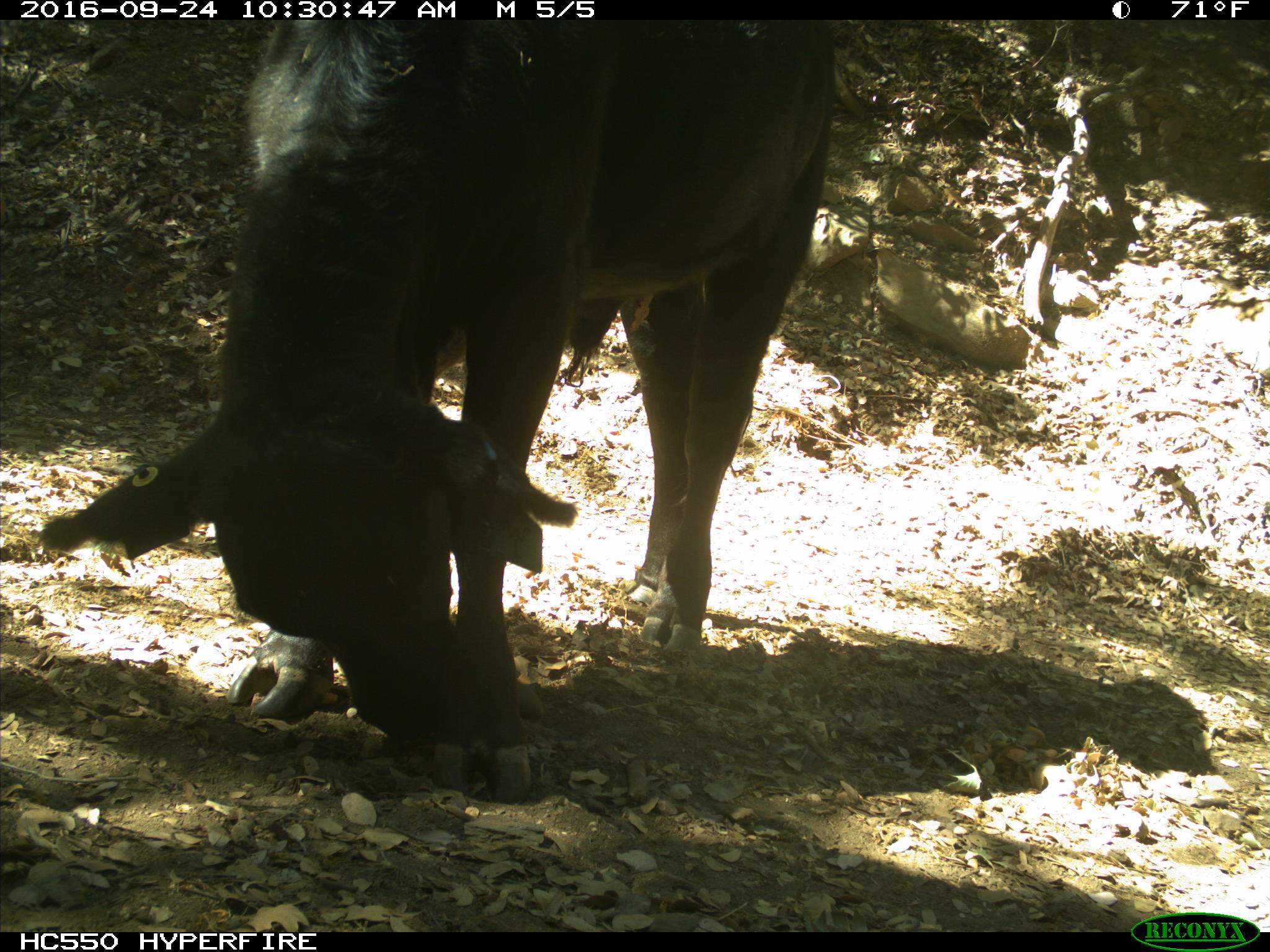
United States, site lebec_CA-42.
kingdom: Animalia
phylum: Chordata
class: Mammalia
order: Artiodactyla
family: Bovidae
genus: Bos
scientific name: Bos taurus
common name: domestic cow